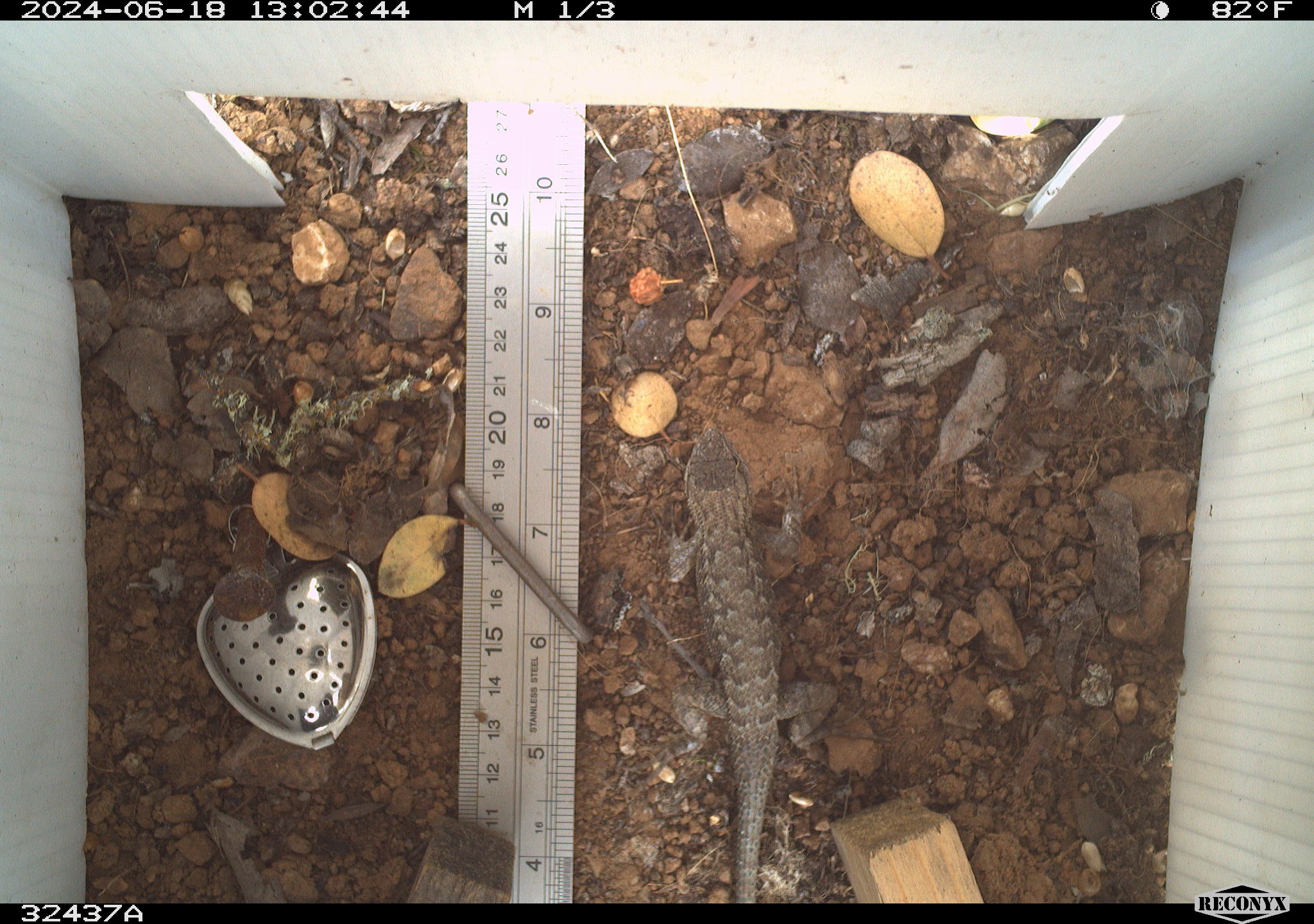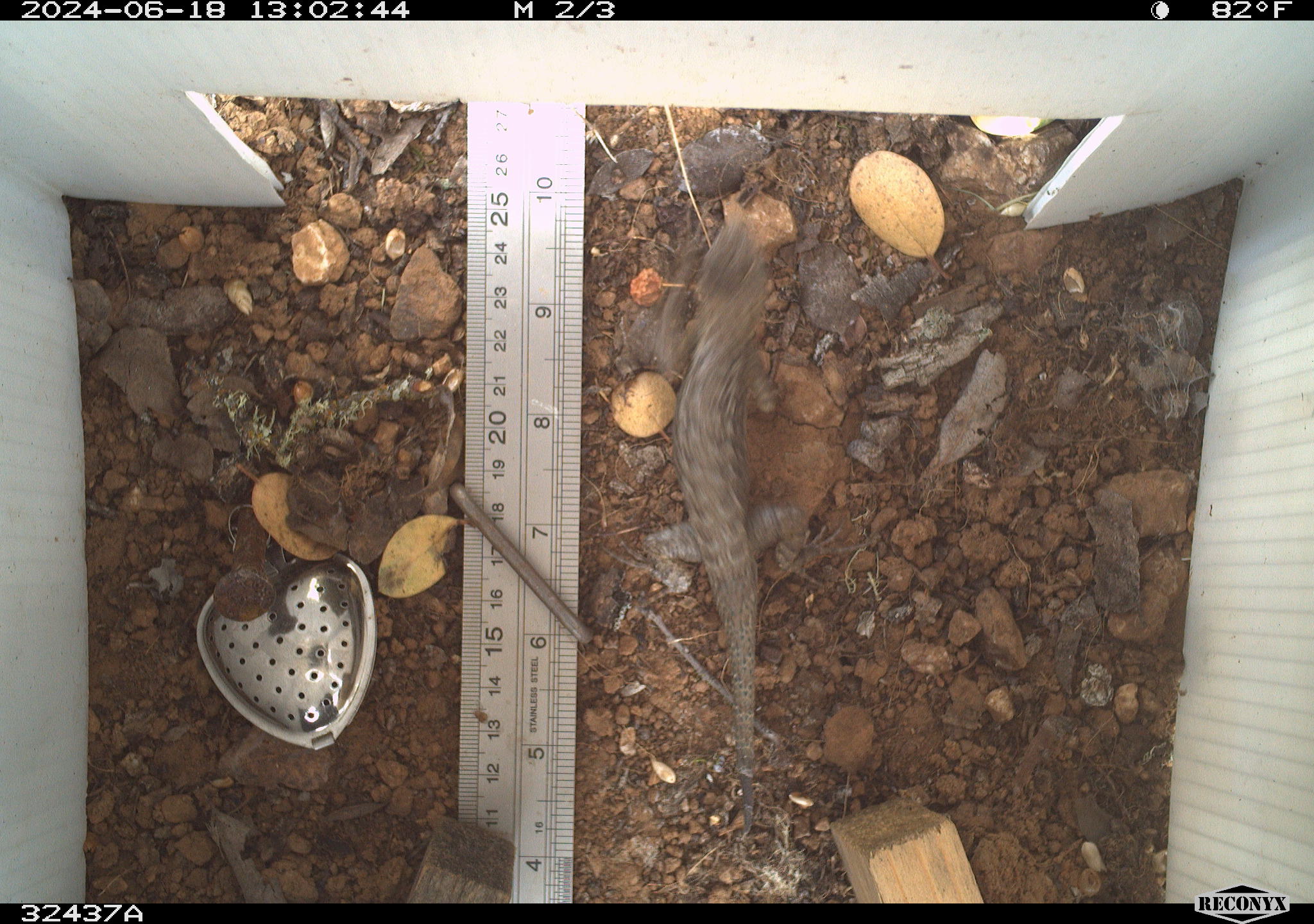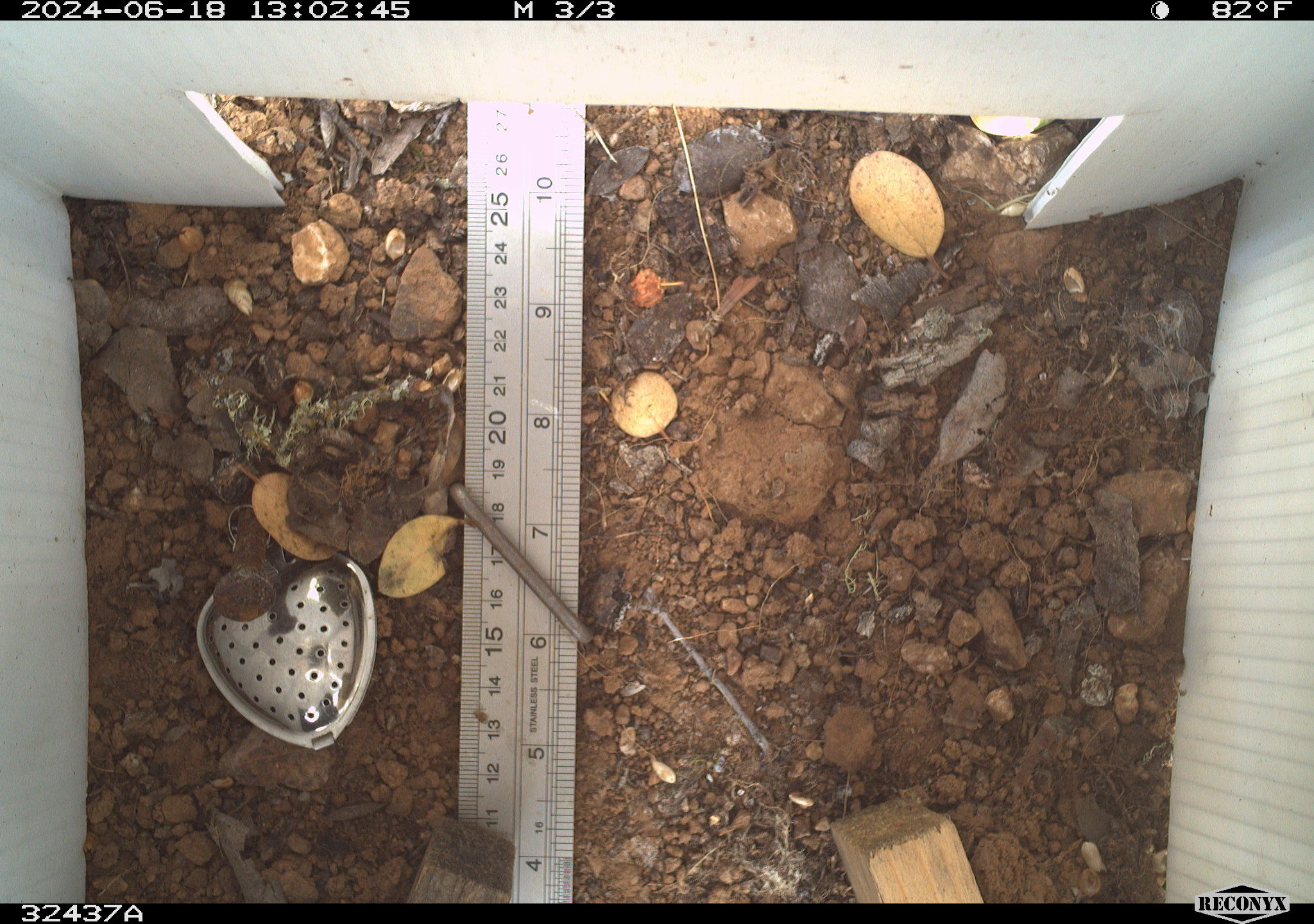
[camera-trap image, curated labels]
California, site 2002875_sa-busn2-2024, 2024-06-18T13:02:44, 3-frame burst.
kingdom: Animalia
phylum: Chordata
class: Reptilia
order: Squamata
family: Phrynosomatidae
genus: Sceloporus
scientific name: Sceloporus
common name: spiny lizards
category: sceloporus species